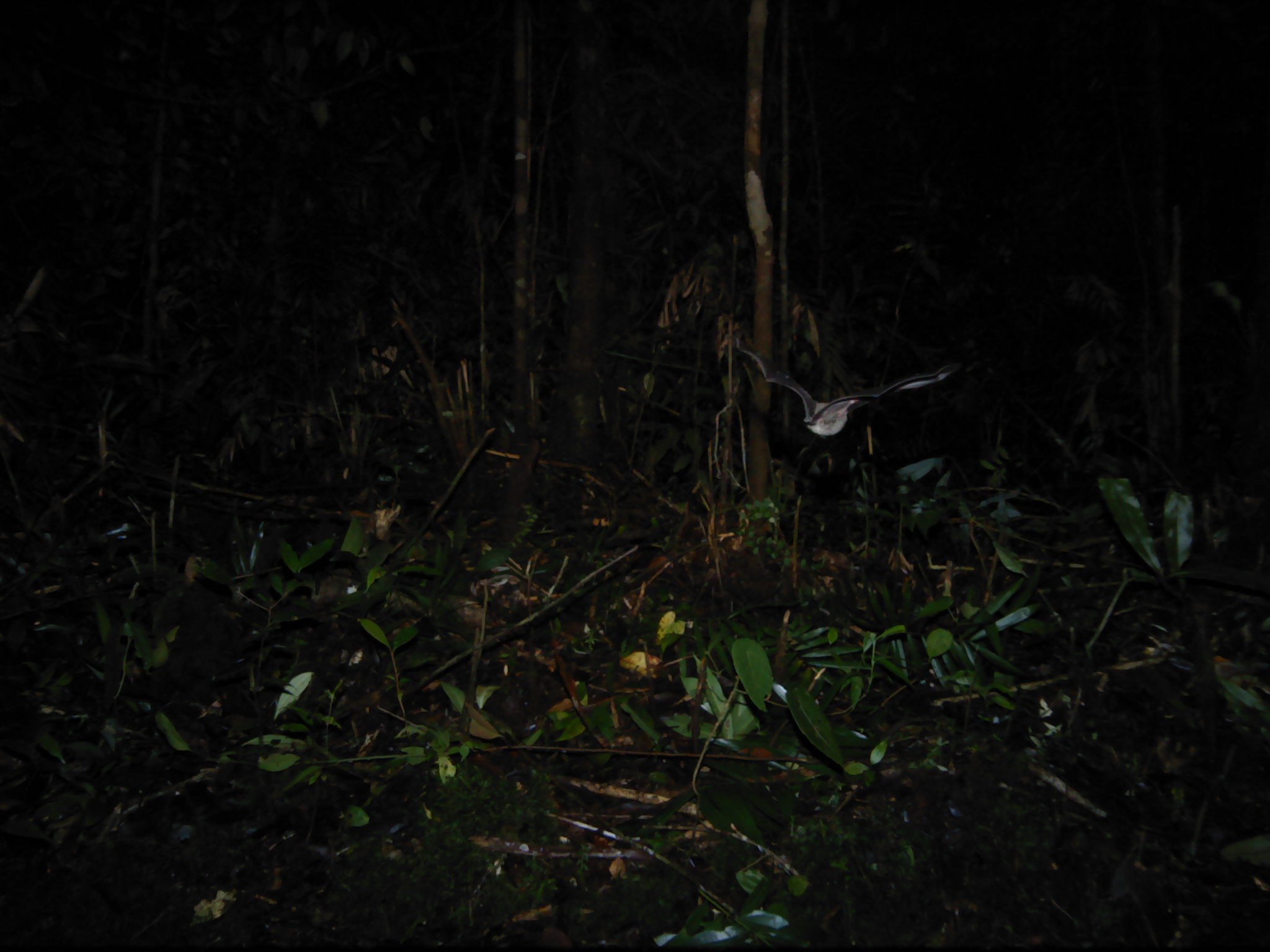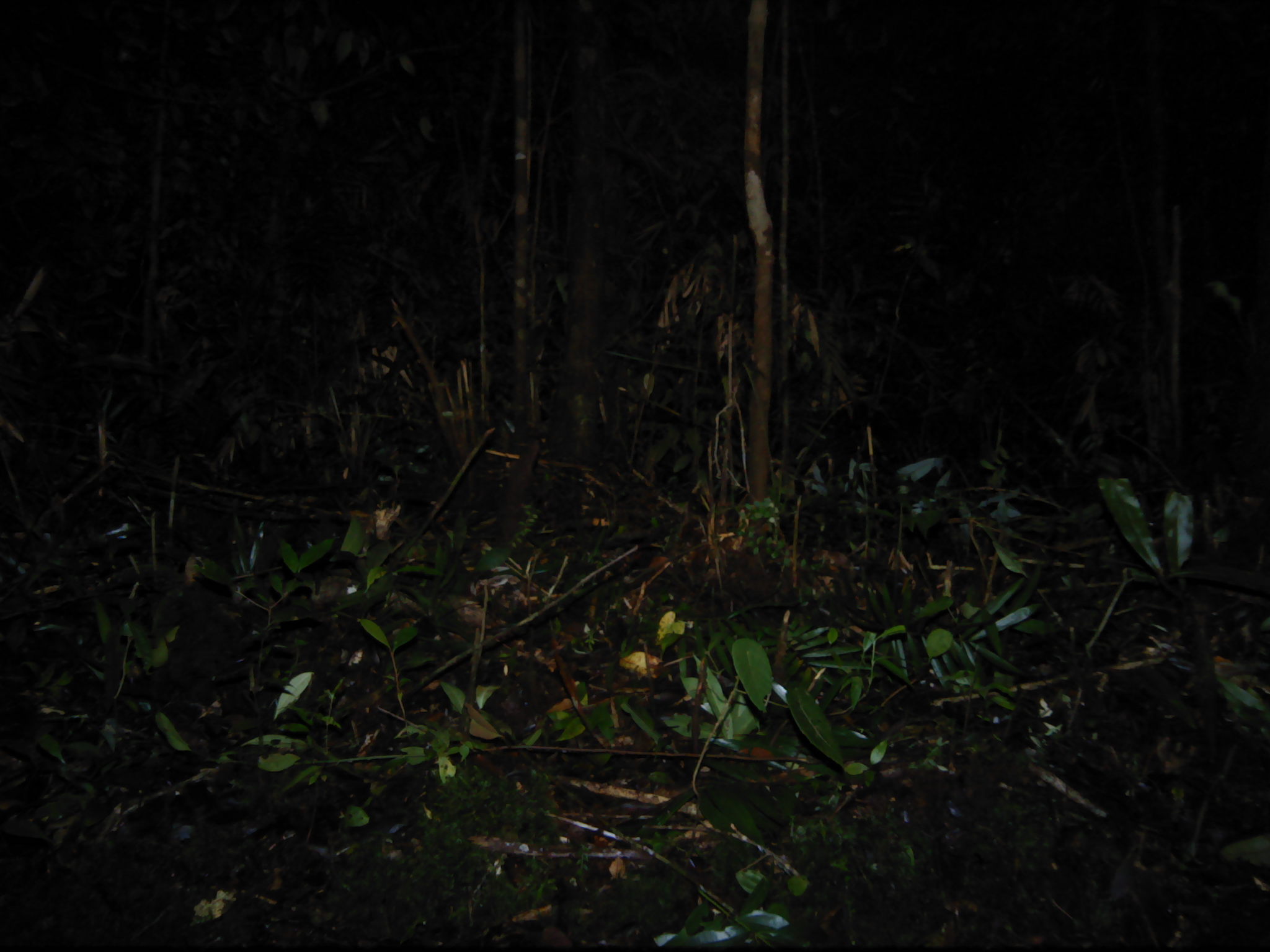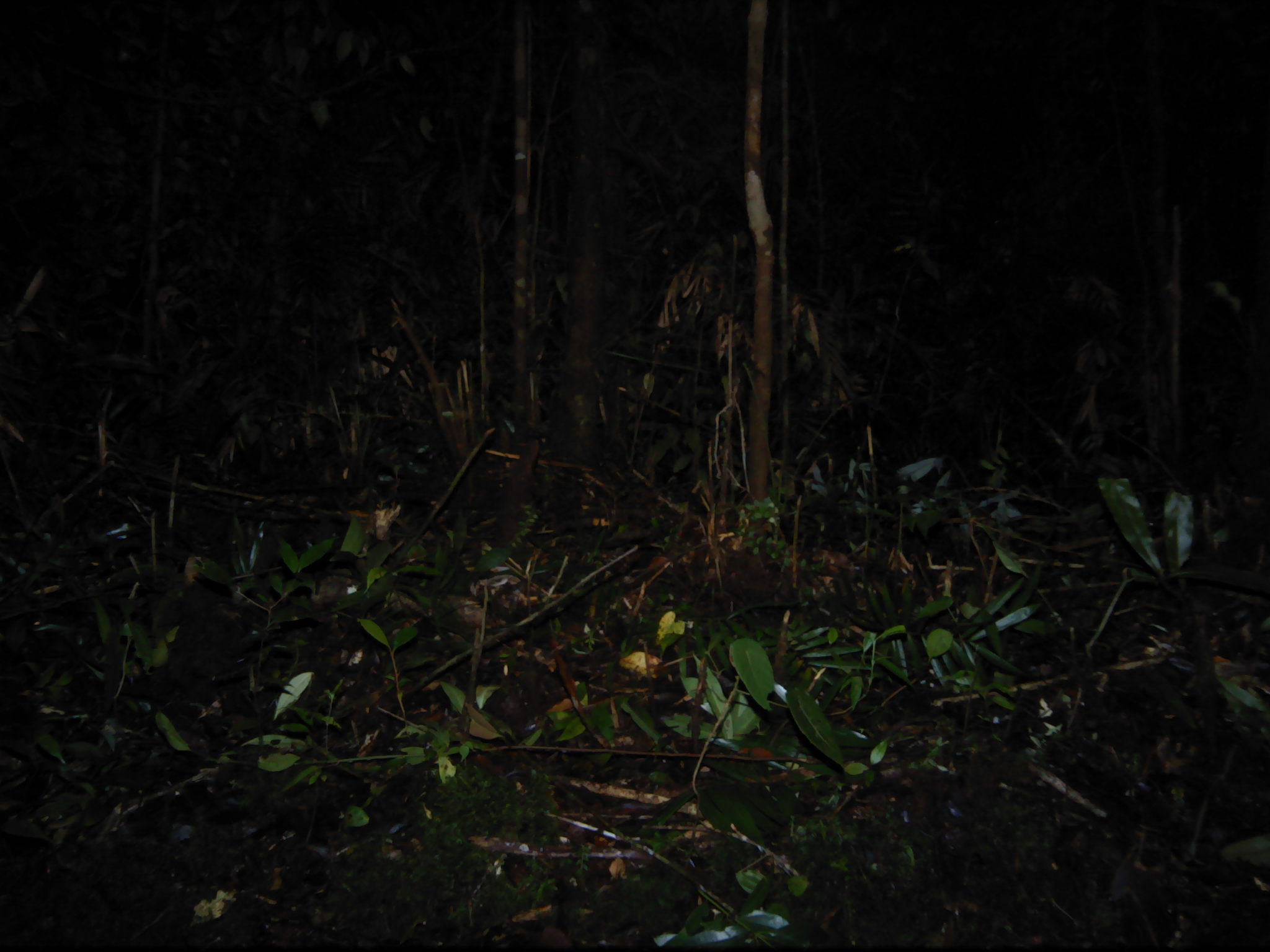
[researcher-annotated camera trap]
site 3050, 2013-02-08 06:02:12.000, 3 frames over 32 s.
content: unidentified animal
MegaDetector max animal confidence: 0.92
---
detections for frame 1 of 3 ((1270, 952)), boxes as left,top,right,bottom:
unknown: 735,336,962,437